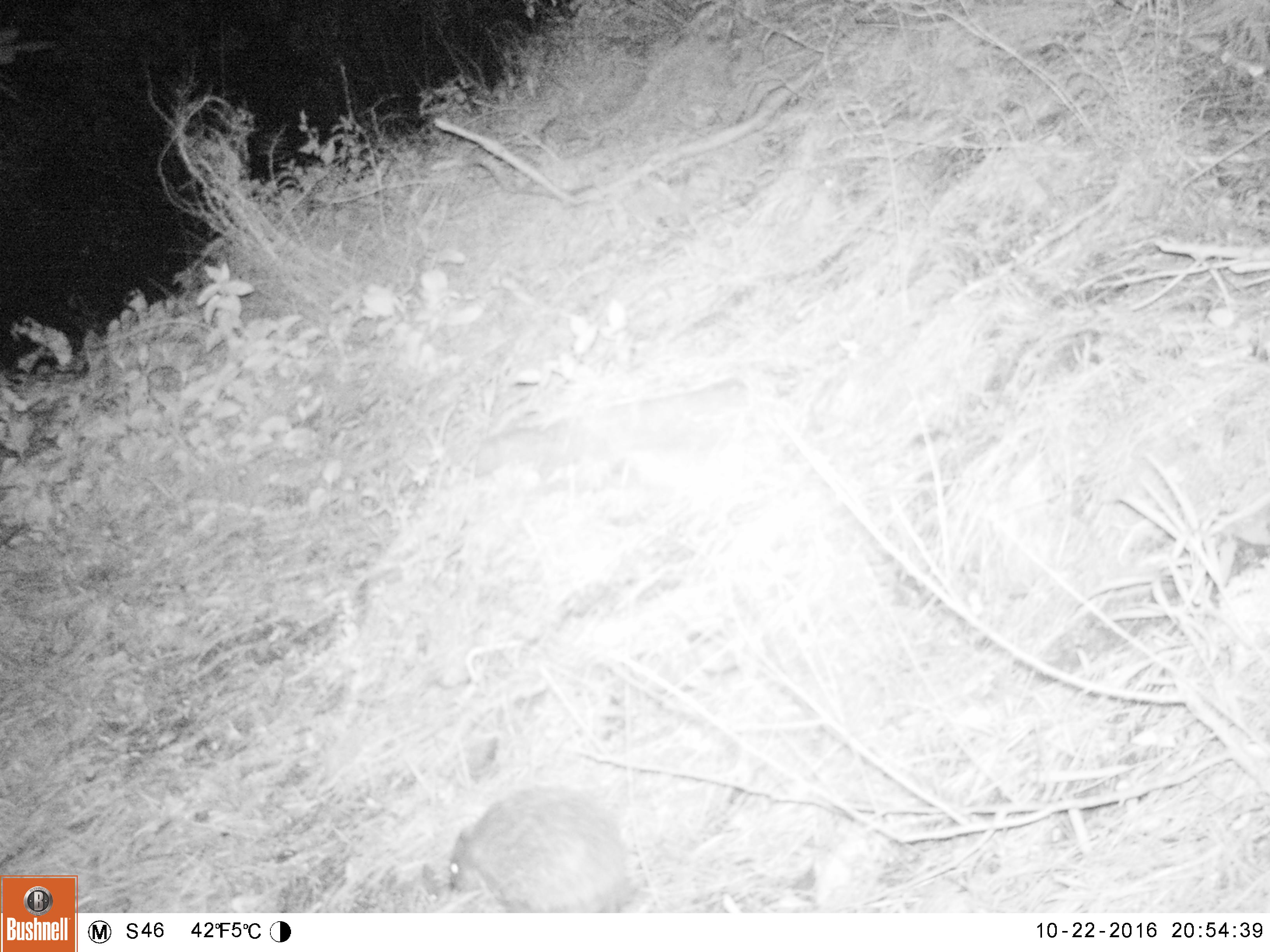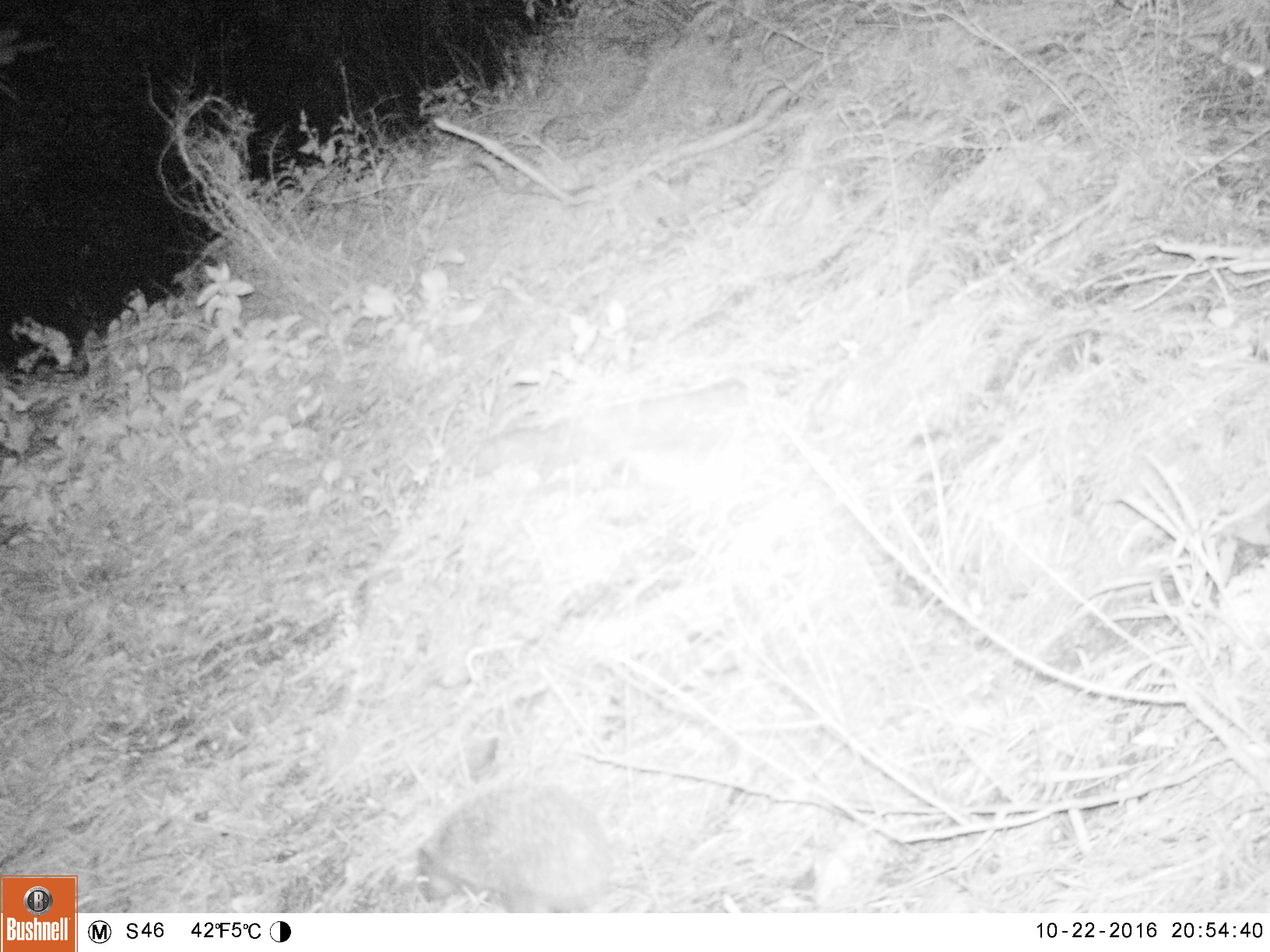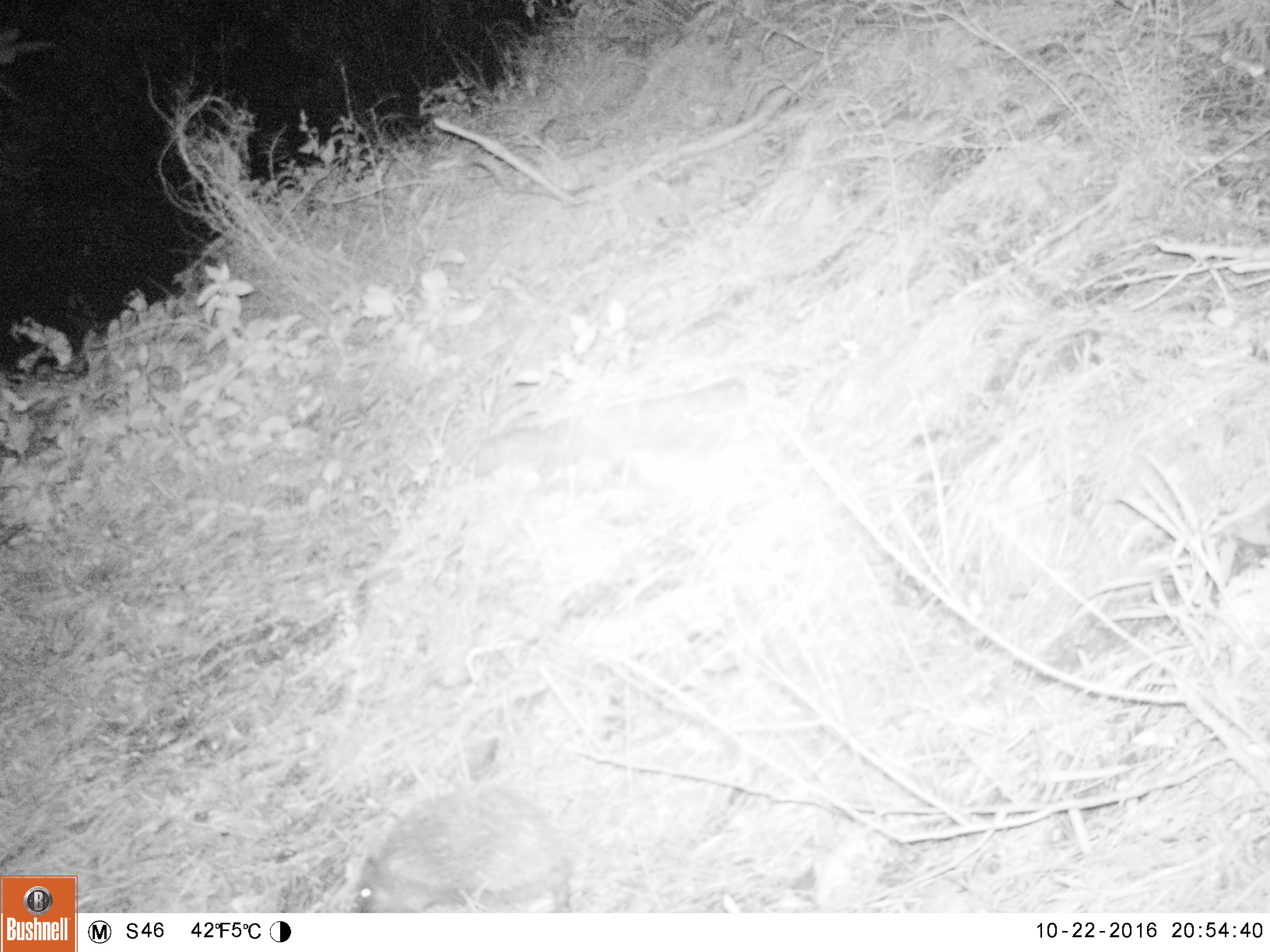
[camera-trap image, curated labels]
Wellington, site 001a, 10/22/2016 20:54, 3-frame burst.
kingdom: Animalia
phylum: Chordata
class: Mammalia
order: Eulipotyphla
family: Erinaceidae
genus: Erinaceus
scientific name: Erinaceus europaeus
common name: hedgehog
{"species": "hedgehog (Erinaceus europaeus)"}